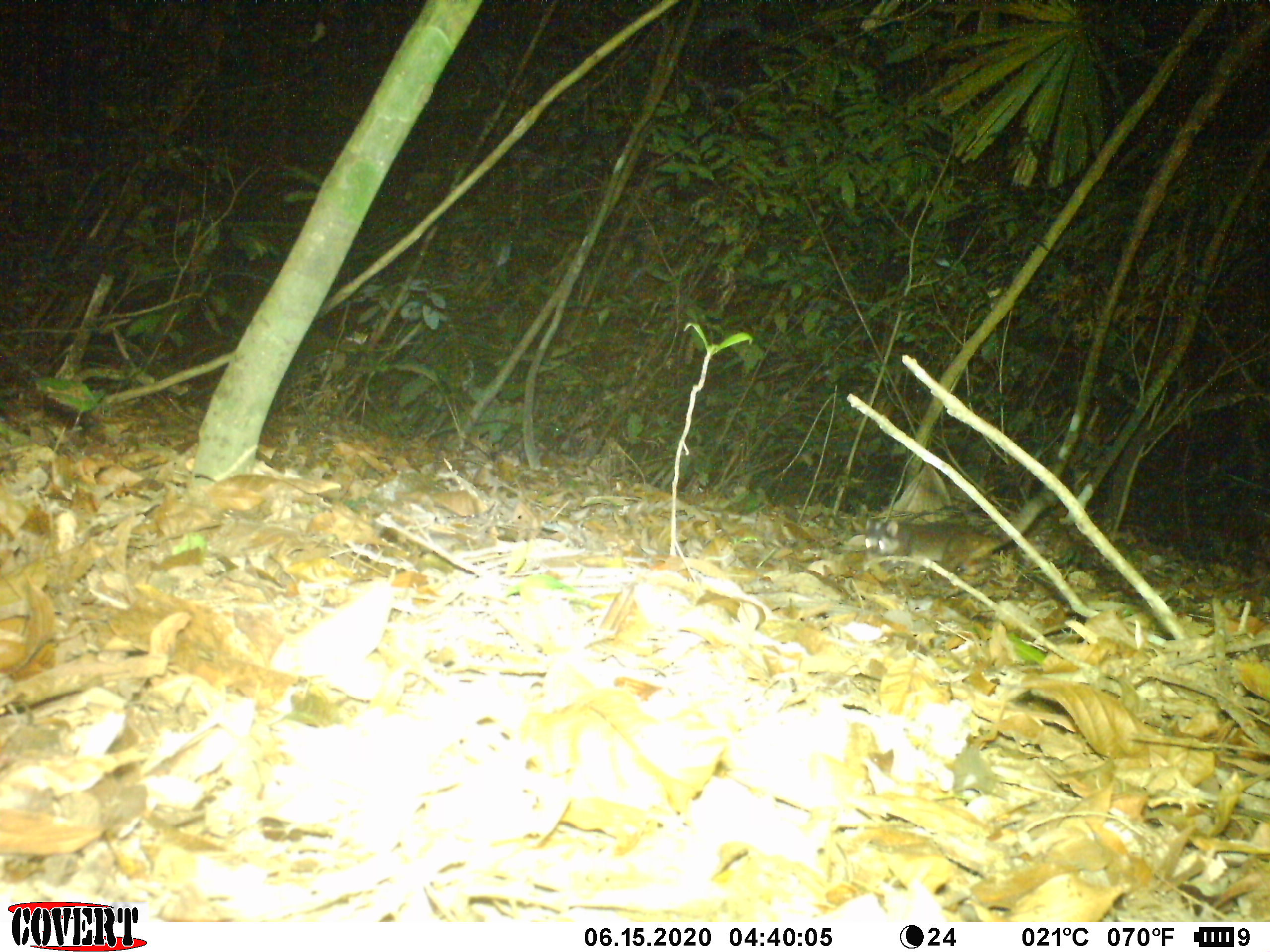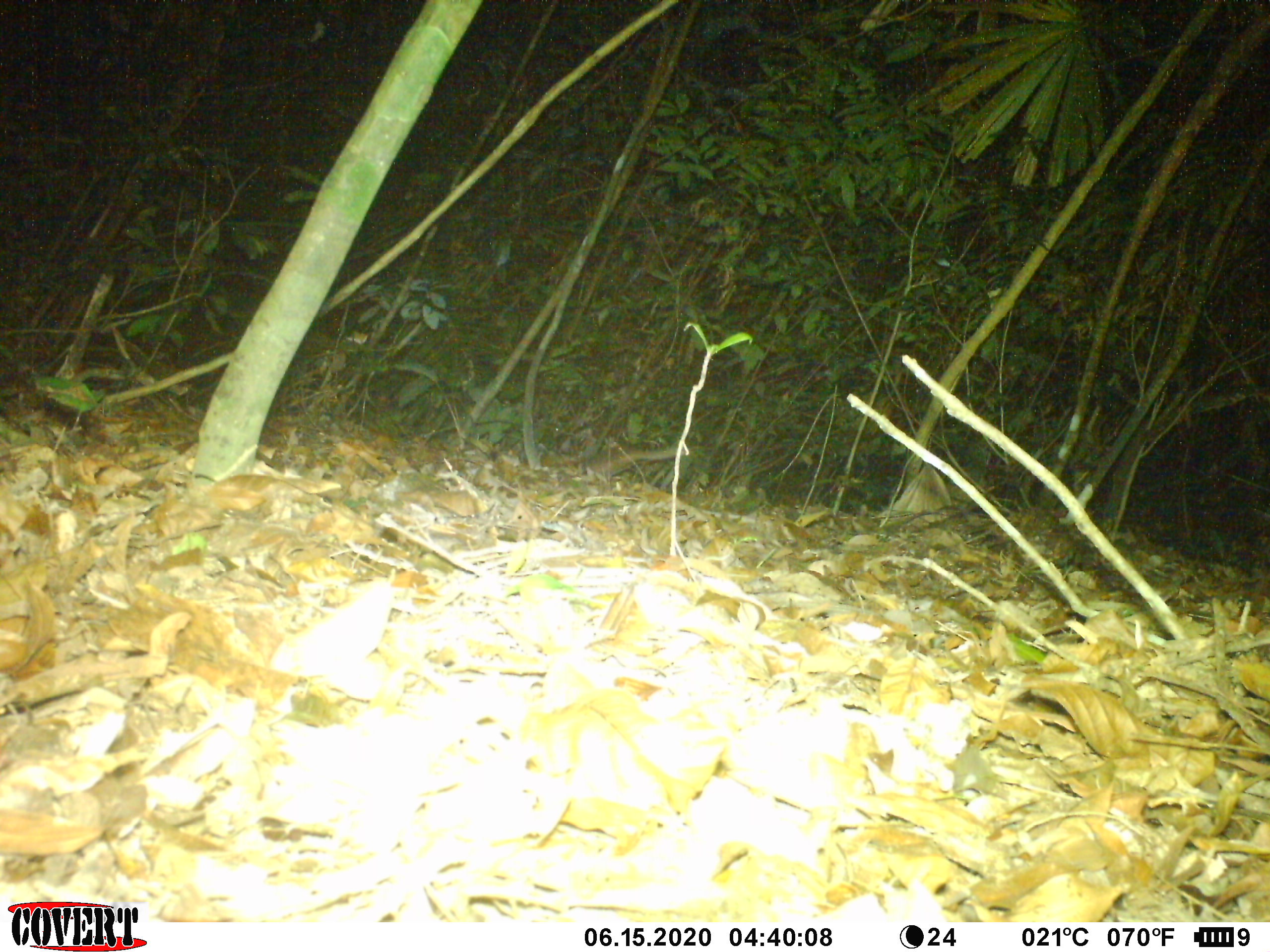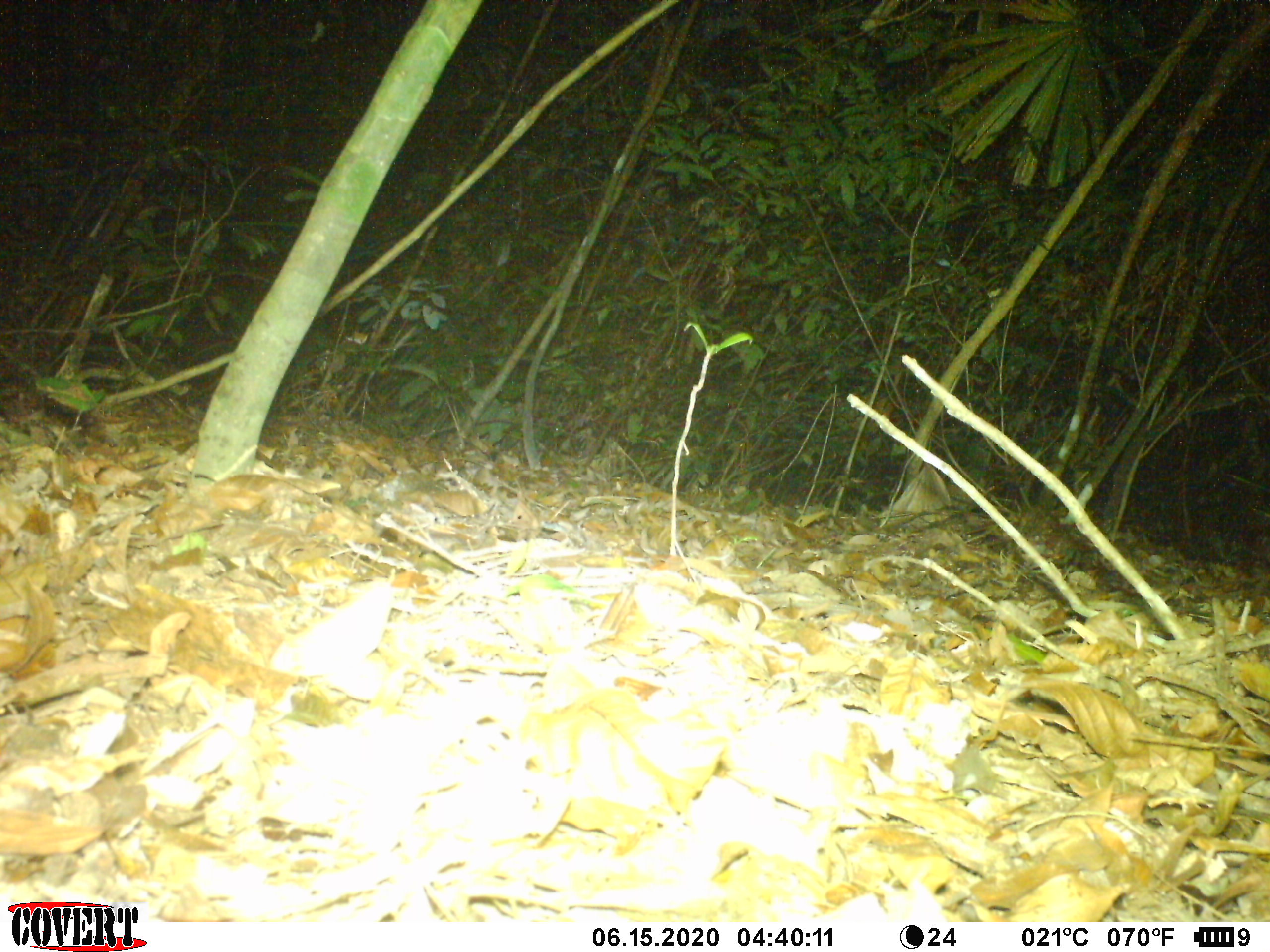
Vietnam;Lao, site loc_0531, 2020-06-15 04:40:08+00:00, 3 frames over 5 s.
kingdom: Animalia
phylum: Chordata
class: Mammalia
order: Carnivora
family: Mustelidae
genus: Melogale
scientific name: Melogale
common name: ferret badger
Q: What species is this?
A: Ferret badger (Melogale).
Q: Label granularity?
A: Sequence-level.